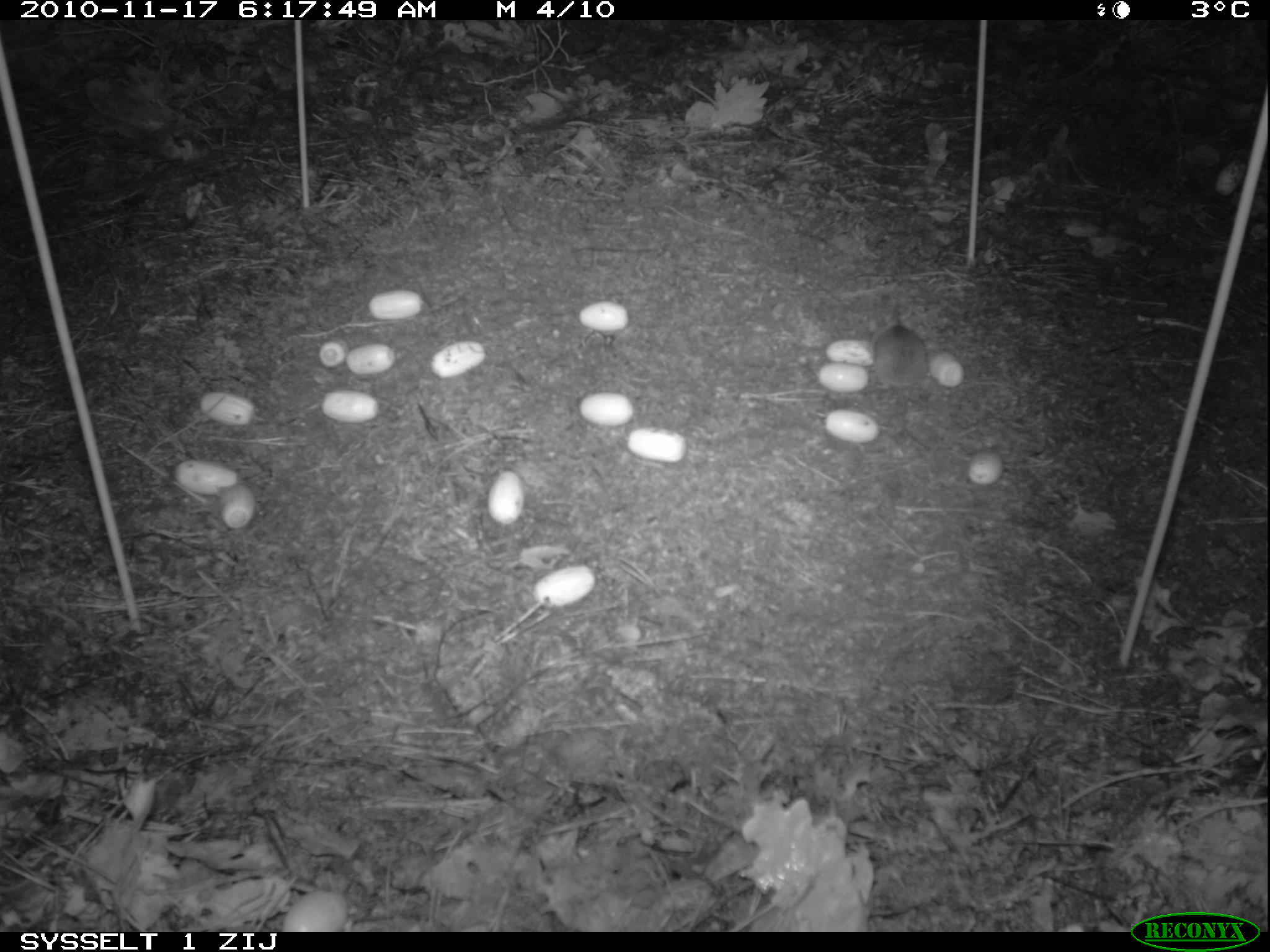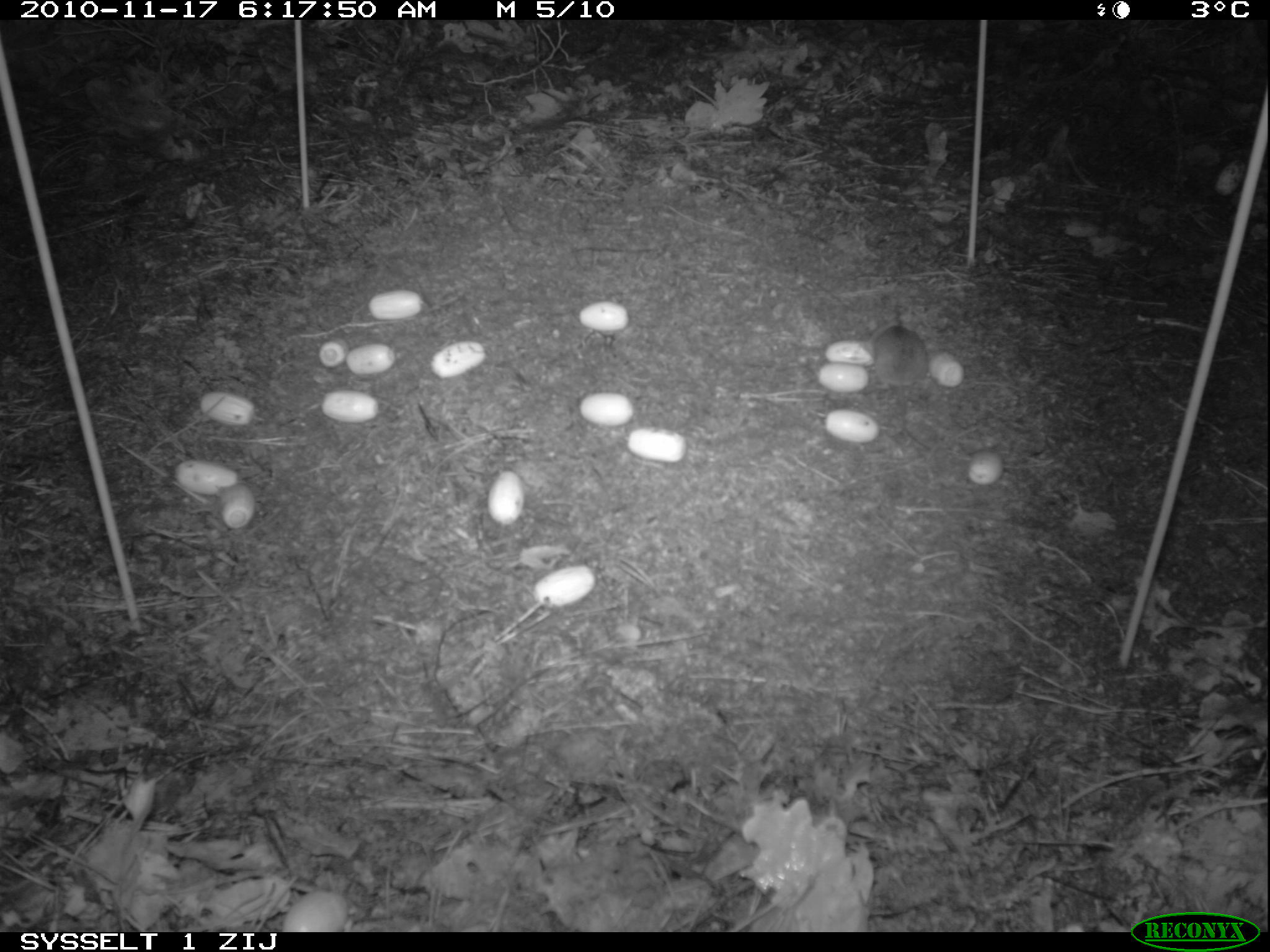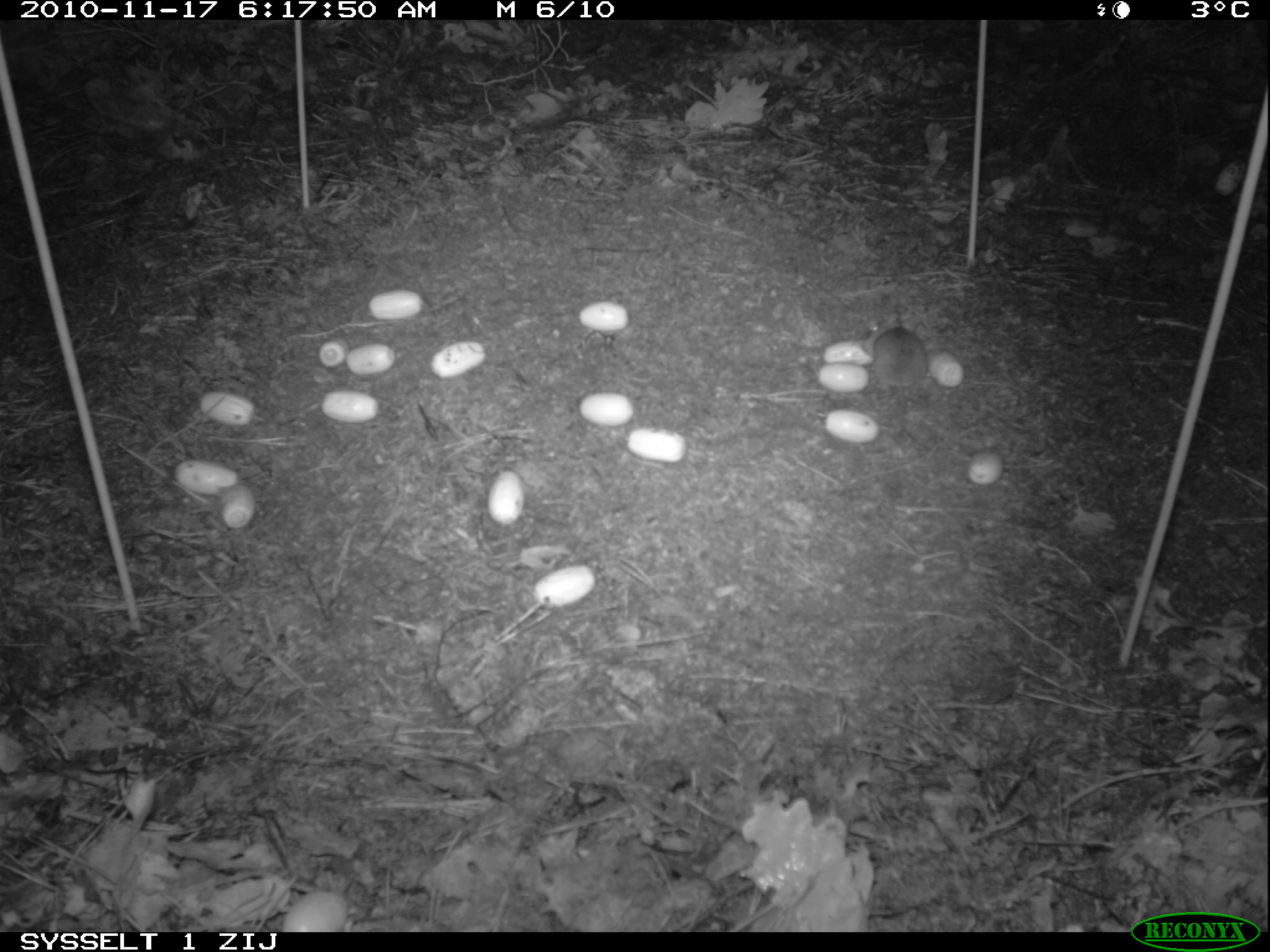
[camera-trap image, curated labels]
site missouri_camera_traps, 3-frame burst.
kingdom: Animalia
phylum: Chordata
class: Mammalia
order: Rodentia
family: Muridae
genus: Apodemus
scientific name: Apodemus sylvaticus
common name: wood mouse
Wood mouse (Apodemus sylvaticus). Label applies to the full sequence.